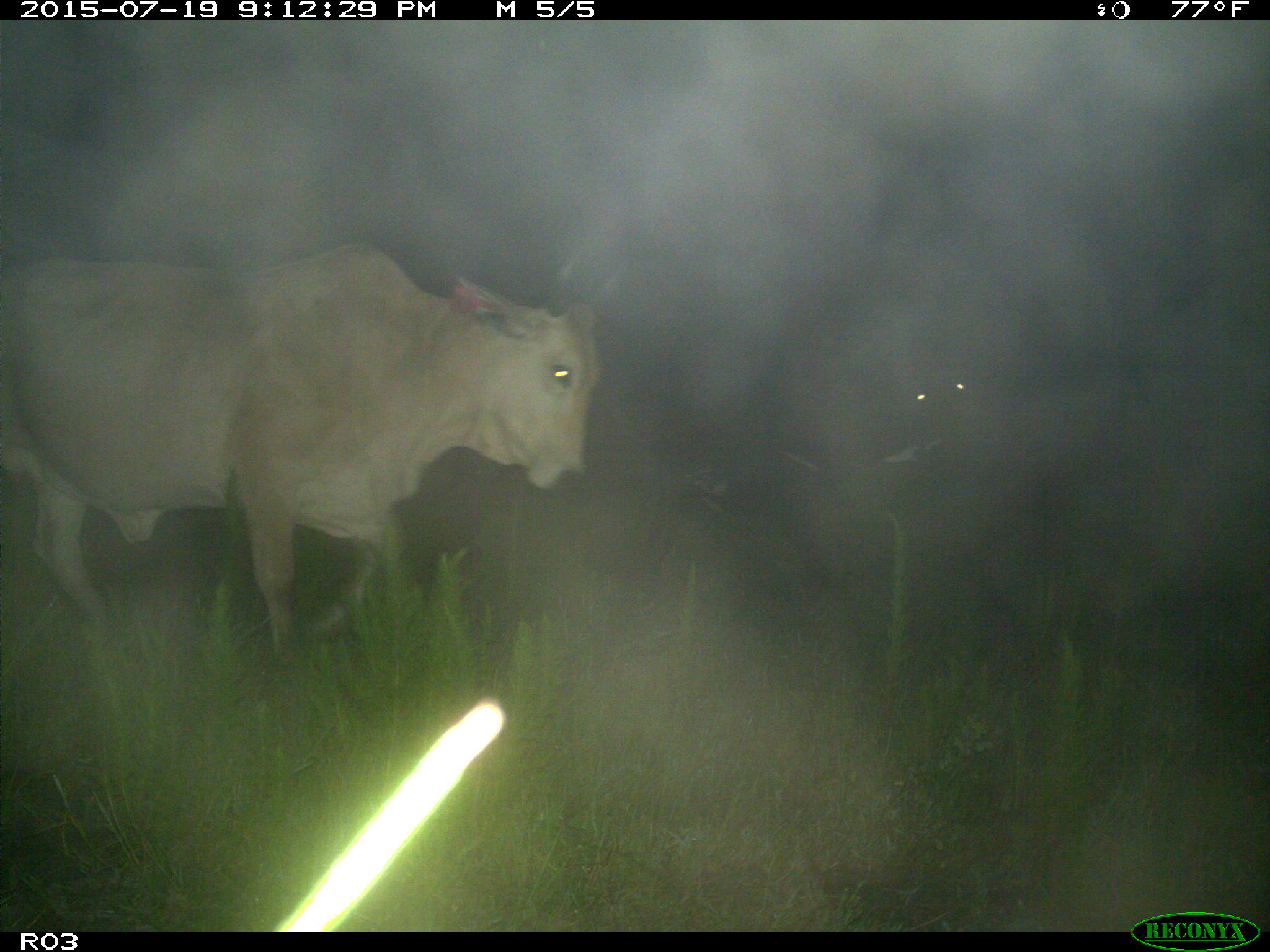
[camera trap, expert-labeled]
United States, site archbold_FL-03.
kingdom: Animalia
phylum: Chordata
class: Mammalia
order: Artiodactyla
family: Bovidae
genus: Bos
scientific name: Bos taurus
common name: domestic cow